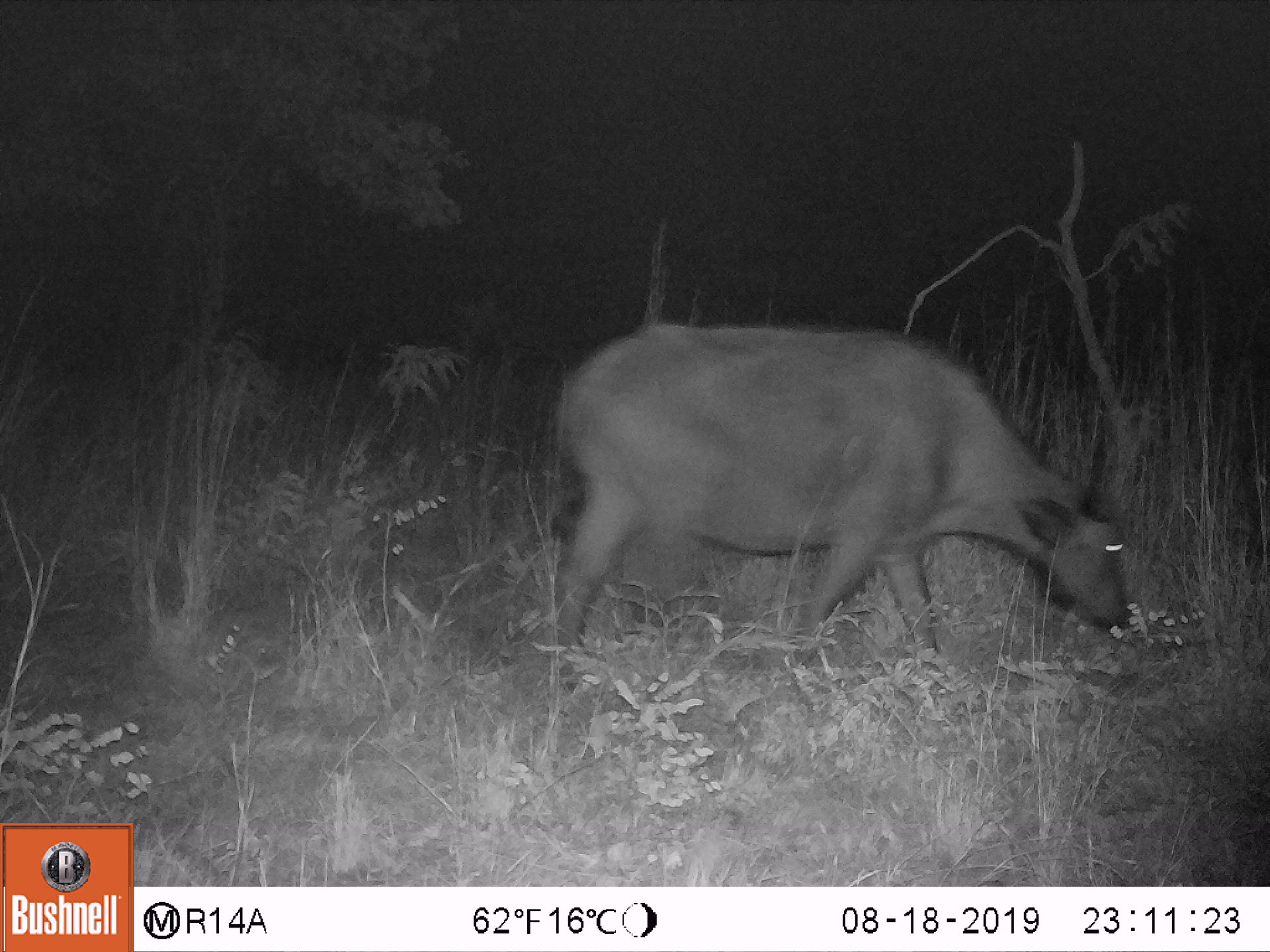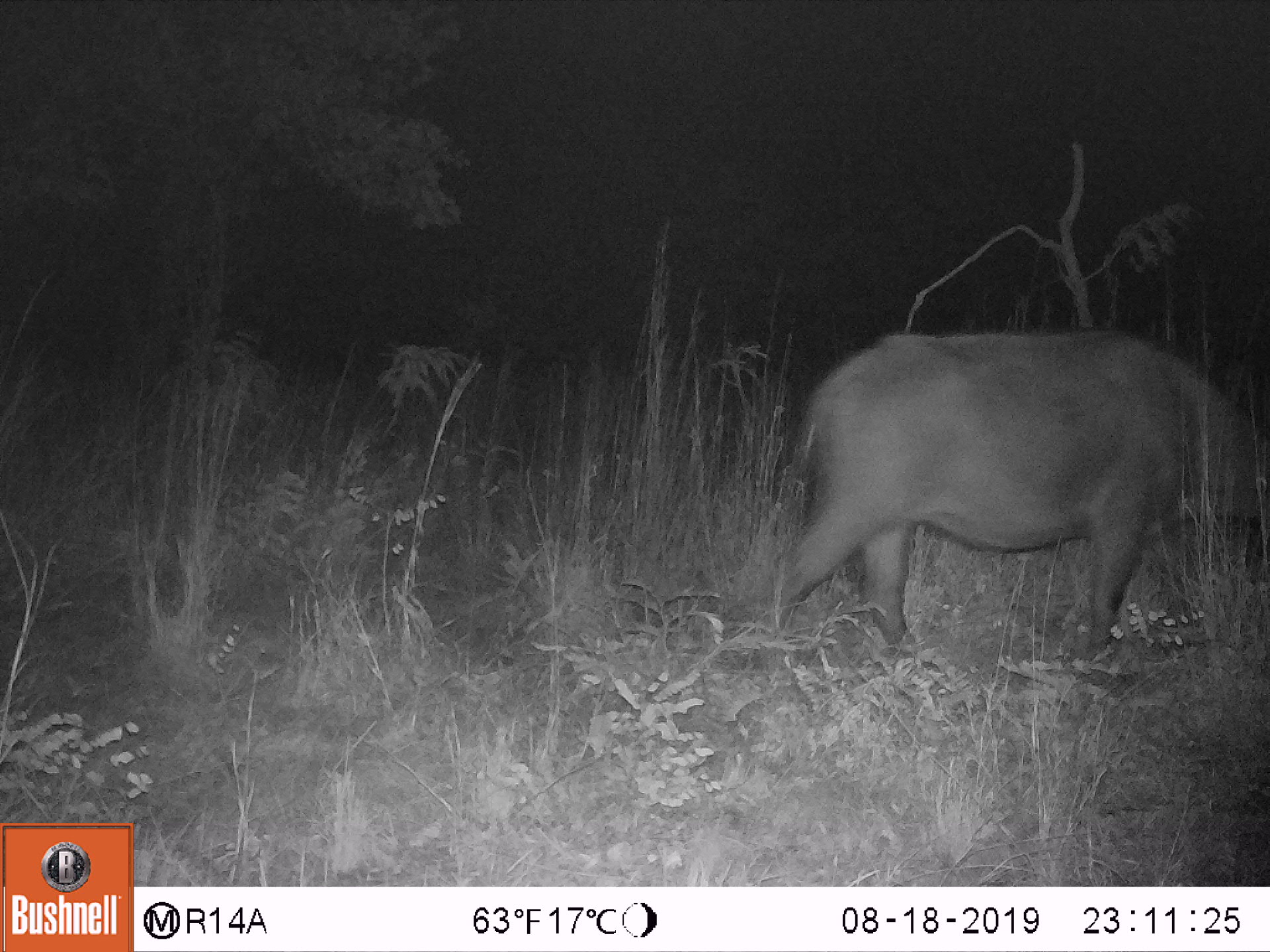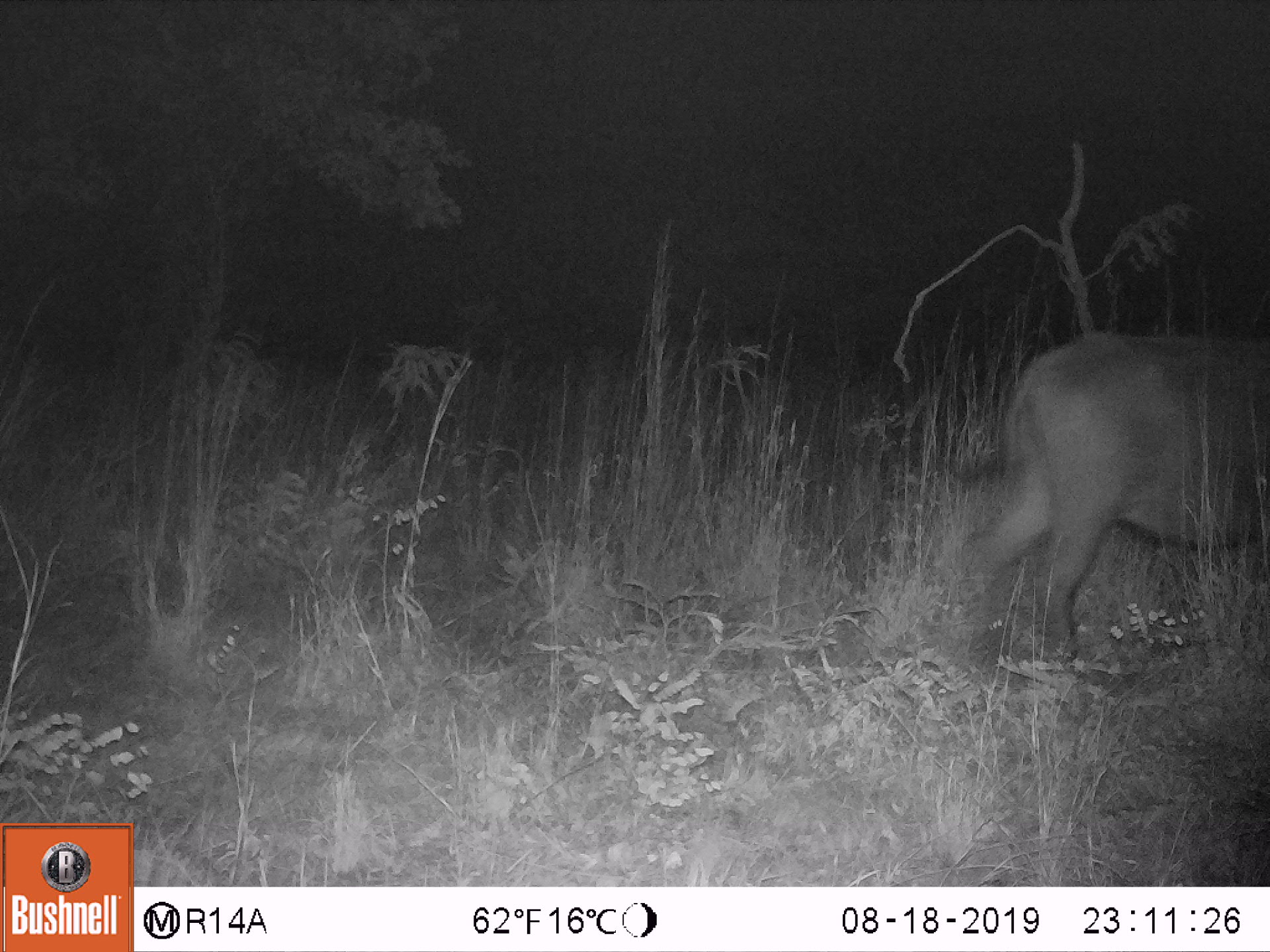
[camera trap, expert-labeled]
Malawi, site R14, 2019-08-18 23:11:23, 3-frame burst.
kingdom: Animalia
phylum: Chordata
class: Mammalia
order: Artiodactyla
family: Bovidae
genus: Syncerus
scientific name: Syncerus caffer caffer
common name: cape buffalo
Cape buffalo (Syncerus caffer caffer), count 1.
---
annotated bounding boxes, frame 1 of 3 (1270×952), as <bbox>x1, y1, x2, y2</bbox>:
cape buffalo: <bbox>555, 300, 1136, 657</bbox>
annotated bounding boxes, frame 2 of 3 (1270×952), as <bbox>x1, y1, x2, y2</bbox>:
cape buffalo: <bbox>756, 310, 1267, 663</bbox>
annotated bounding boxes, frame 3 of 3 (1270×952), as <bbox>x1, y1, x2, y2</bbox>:
cape buffalo: <bbox>946, 317, 1267, 671</bbox>